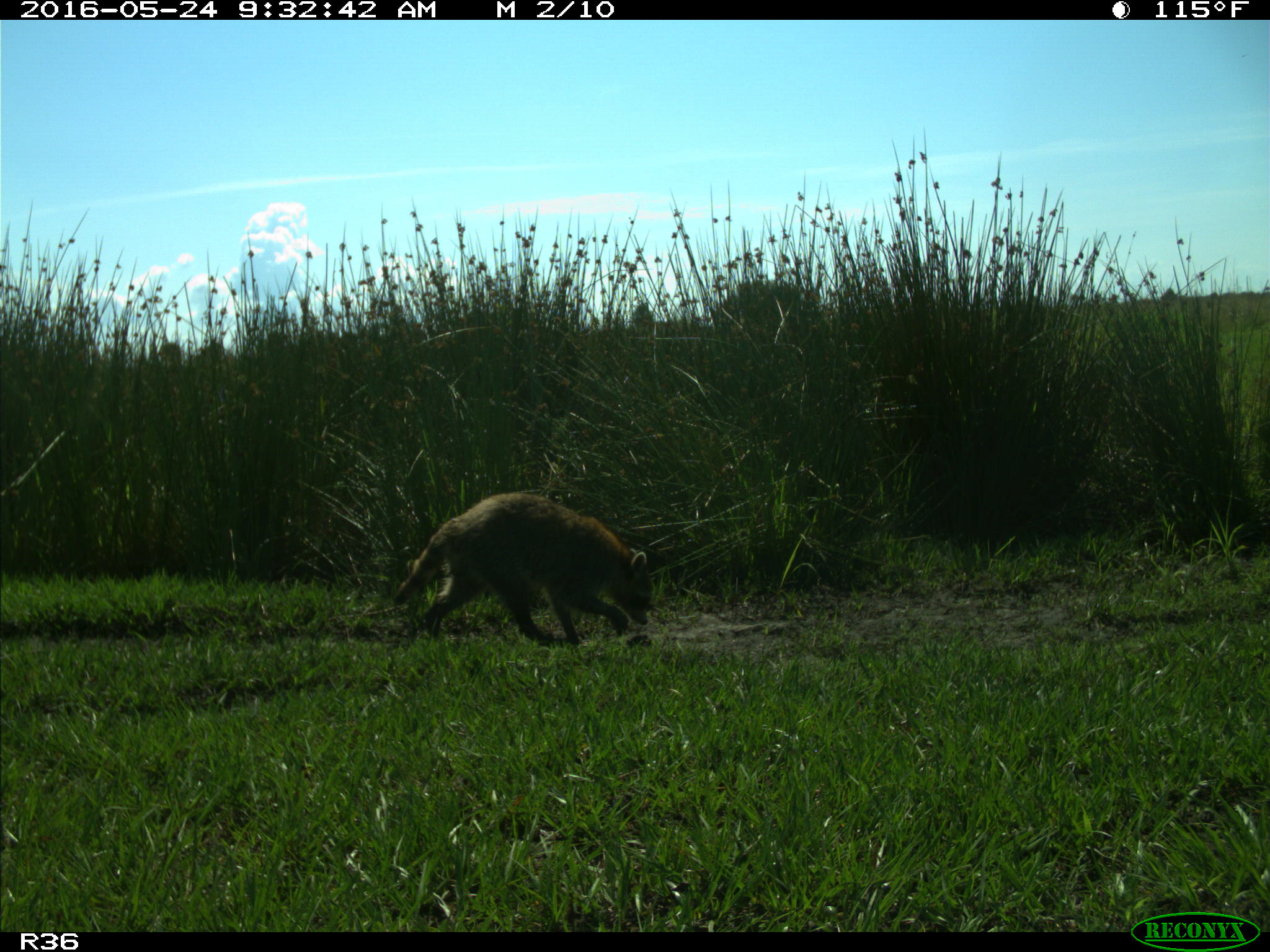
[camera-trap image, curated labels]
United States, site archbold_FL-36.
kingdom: Animalia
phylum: Chordata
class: Mammalia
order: Carnivora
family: Procyonidae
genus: Procyon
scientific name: Procyon lotor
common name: common raccoon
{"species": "Procyon lotor (common raccoon)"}